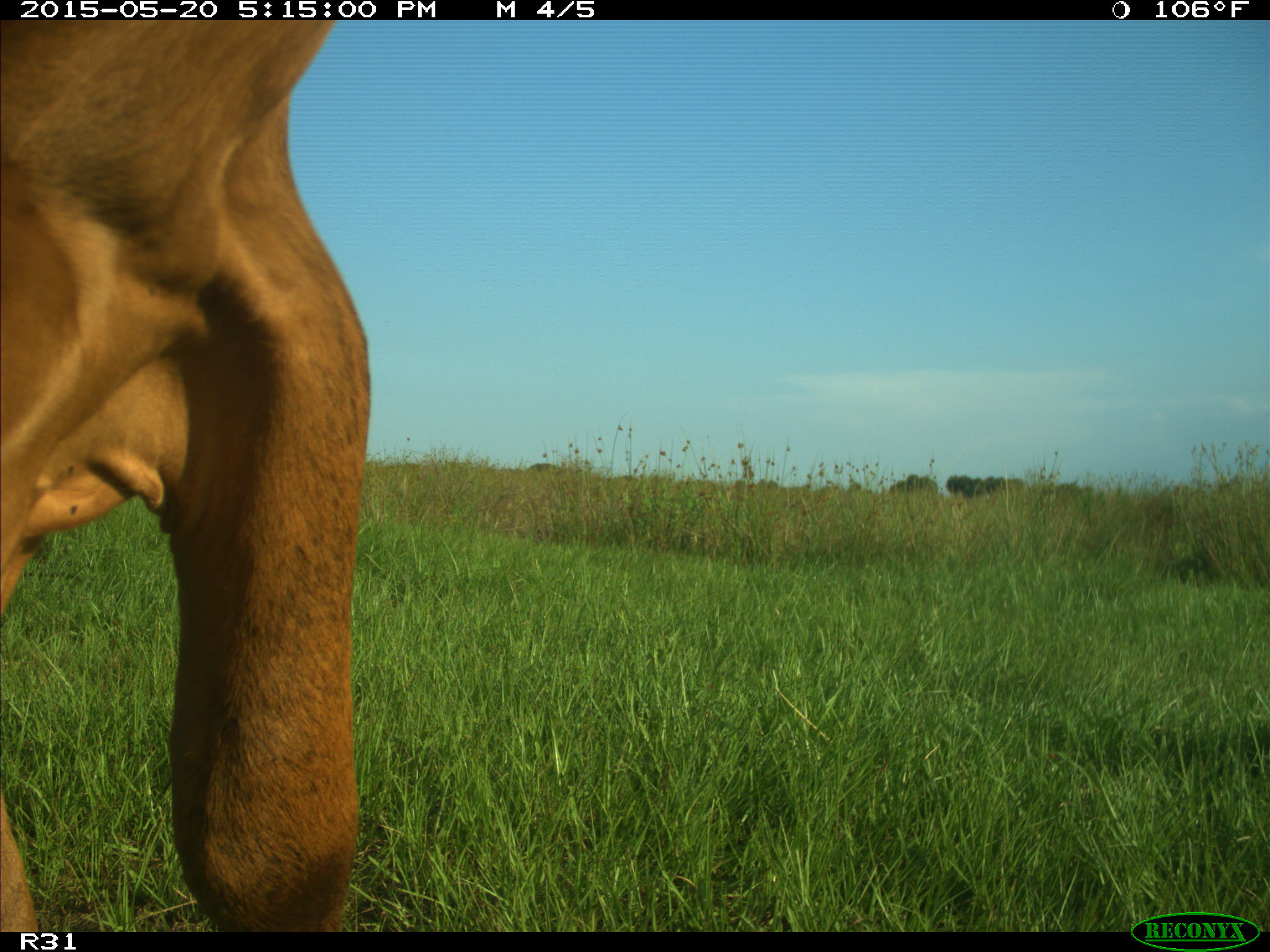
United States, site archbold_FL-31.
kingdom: Animalia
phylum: Chordata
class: Mammalia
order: Artiodactyla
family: Bovidae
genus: Bos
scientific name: Bos taurus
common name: domestic cow